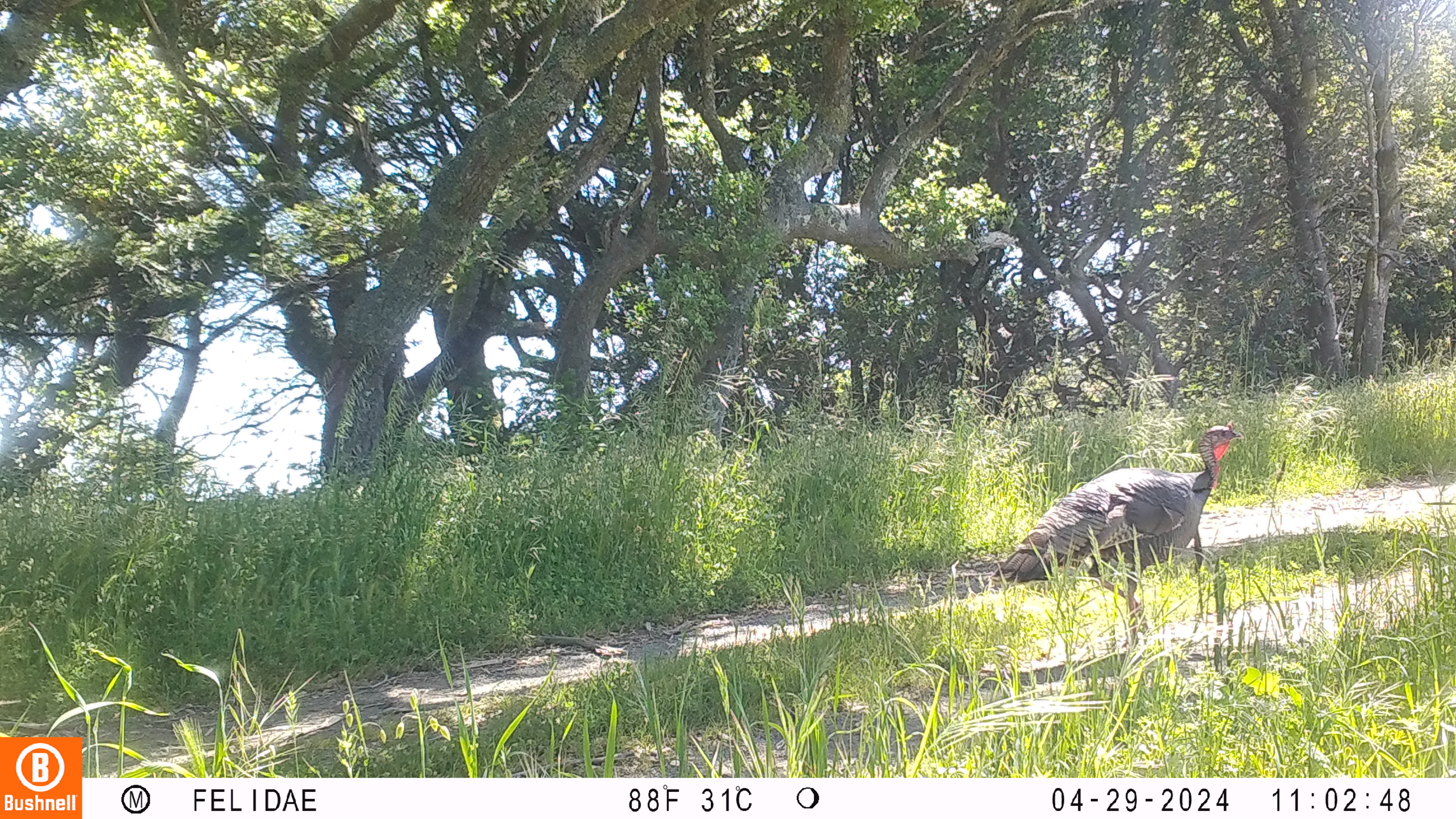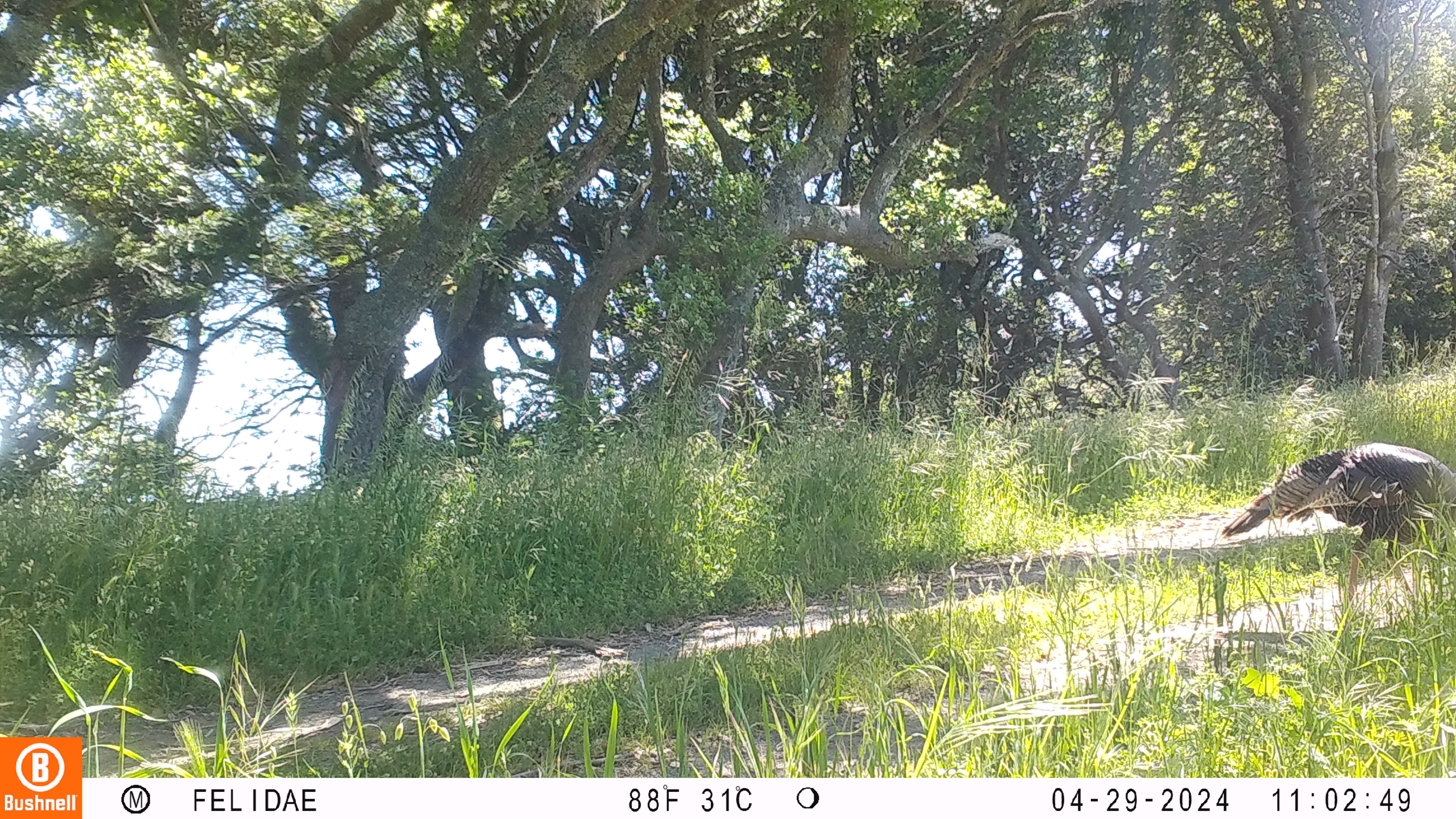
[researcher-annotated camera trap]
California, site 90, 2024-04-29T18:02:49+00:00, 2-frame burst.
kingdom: Animalia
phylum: Chordata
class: Aves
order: Galliformes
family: Phasianidae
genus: Meleagris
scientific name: Meleagris gallopavo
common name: turkey